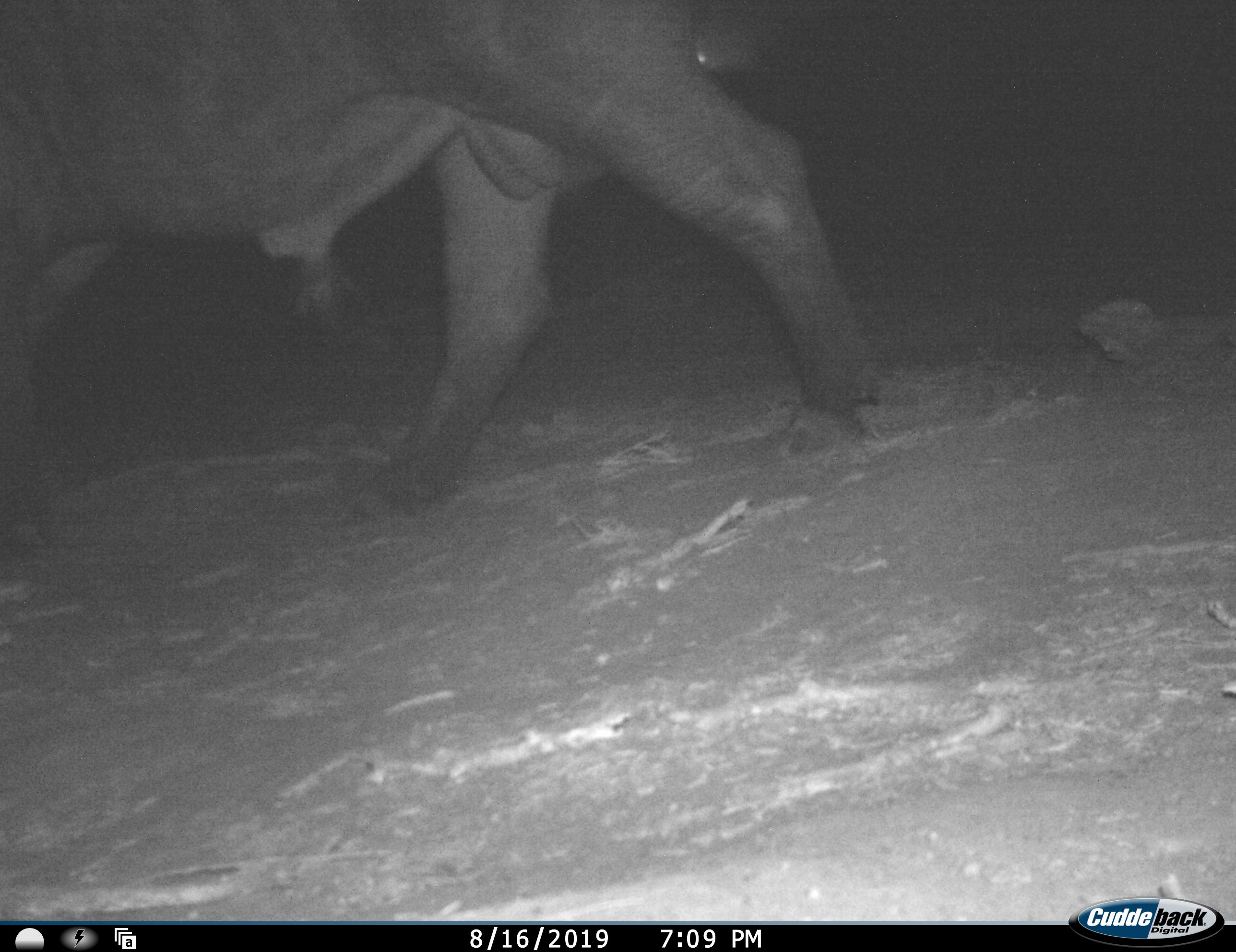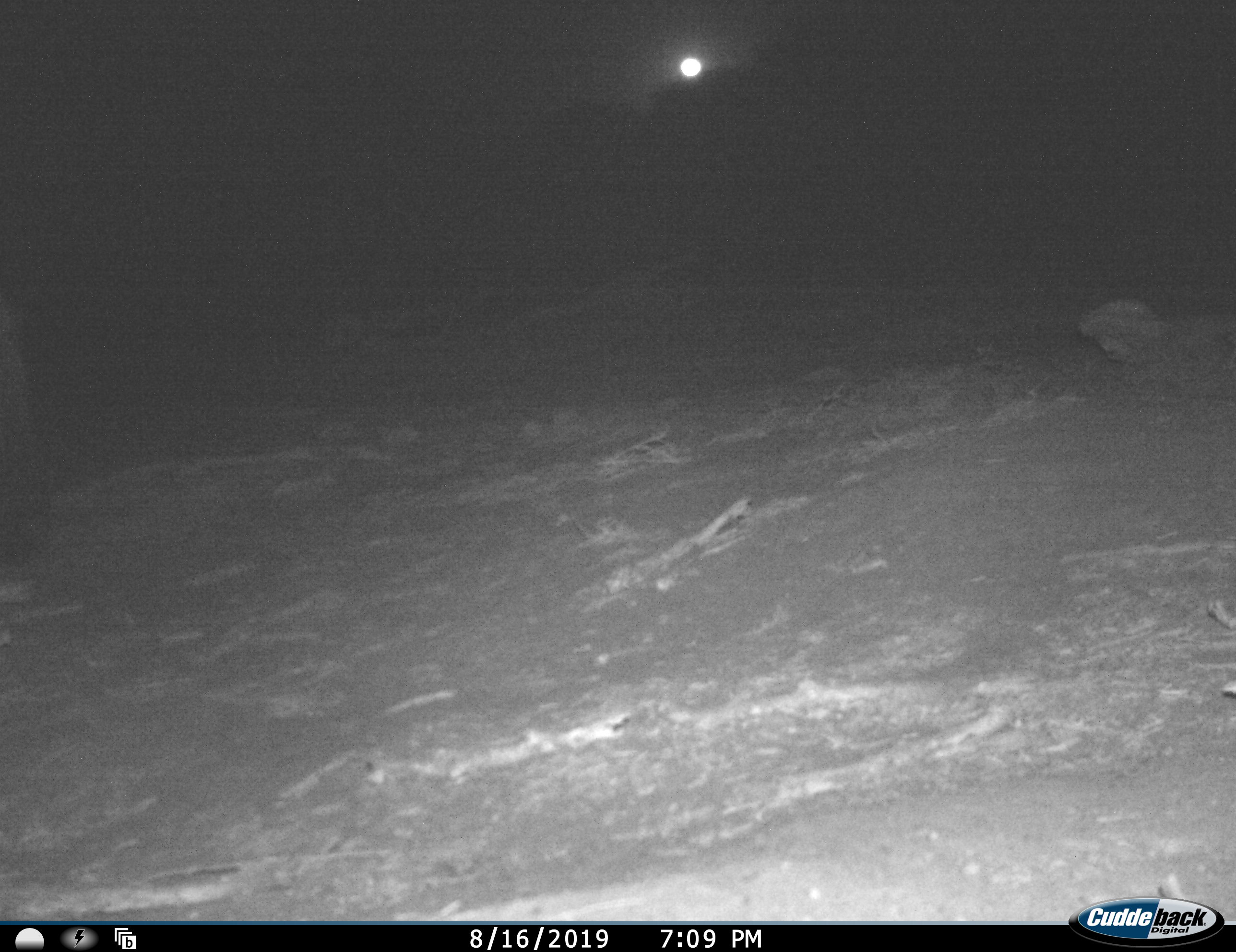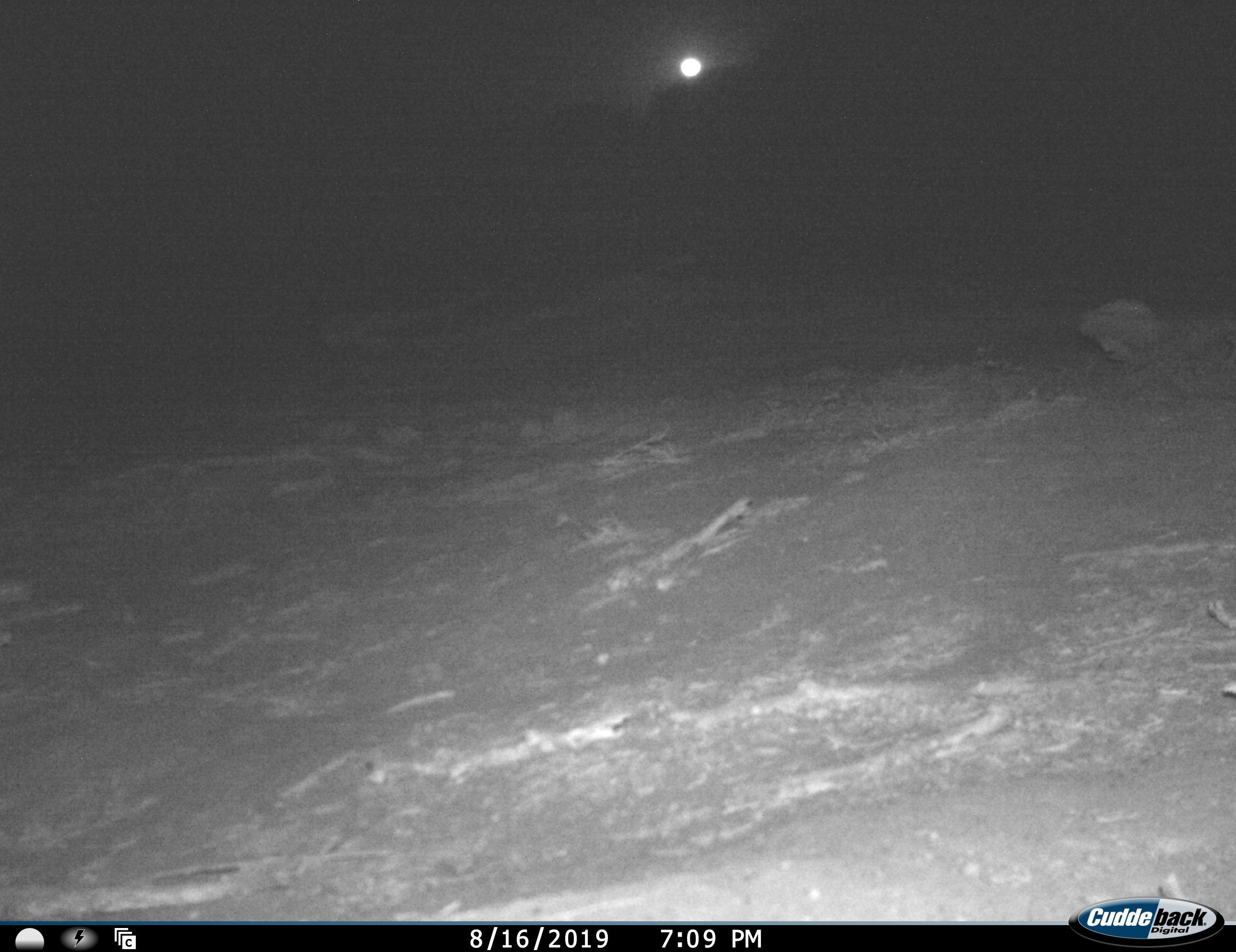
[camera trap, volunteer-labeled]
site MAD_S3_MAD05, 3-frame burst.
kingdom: Animalia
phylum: Chordata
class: Mammalia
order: Artiodactyla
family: Bovidae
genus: Syncerus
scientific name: Syncerus caffer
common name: african buffalo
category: buffalo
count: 1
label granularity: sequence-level